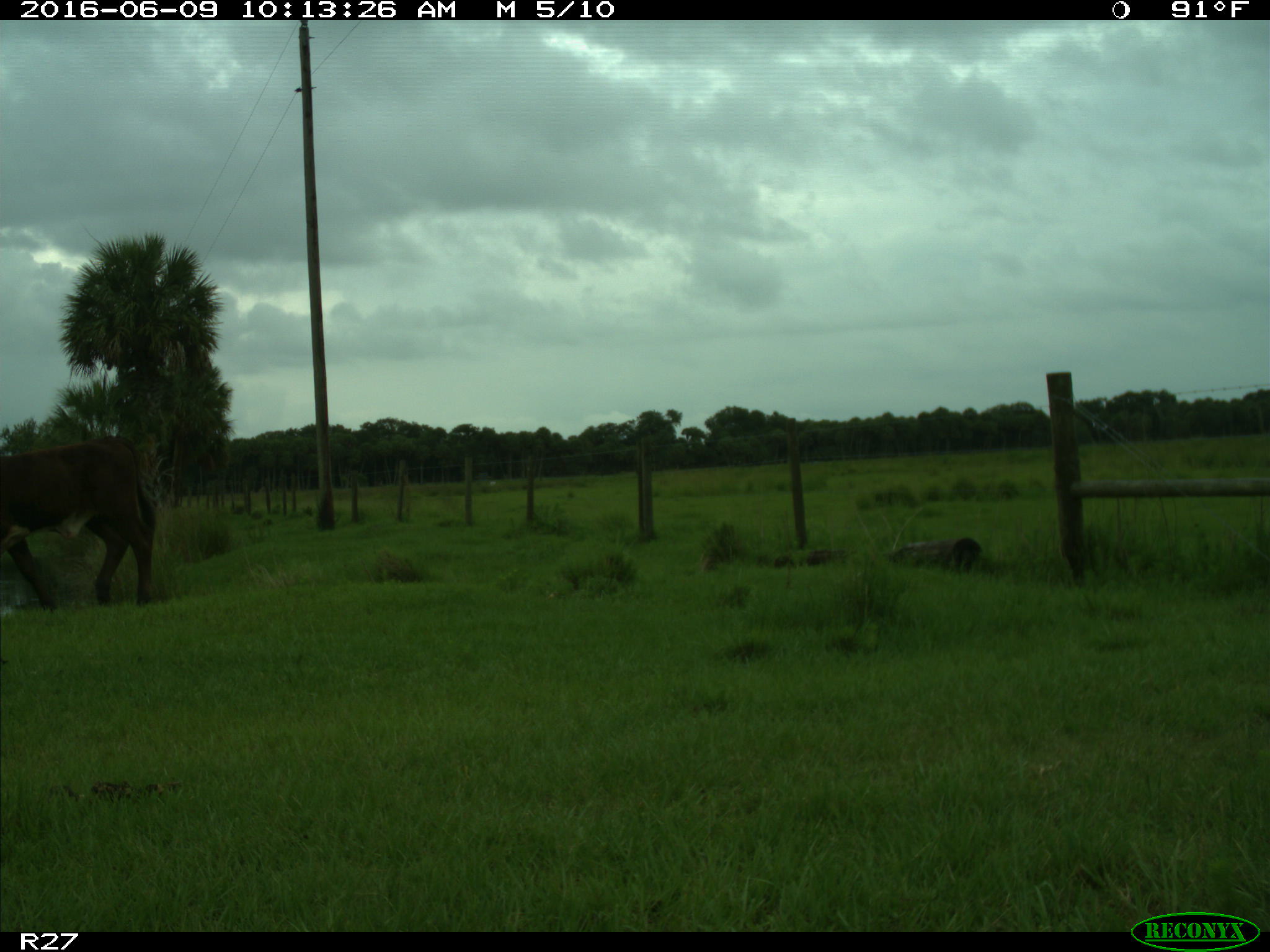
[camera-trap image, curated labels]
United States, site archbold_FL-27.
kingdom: Animalia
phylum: Chordata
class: Mammalia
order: Artiodactyla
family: Bovidae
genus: Bos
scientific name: Bos taurus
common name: domestic cow